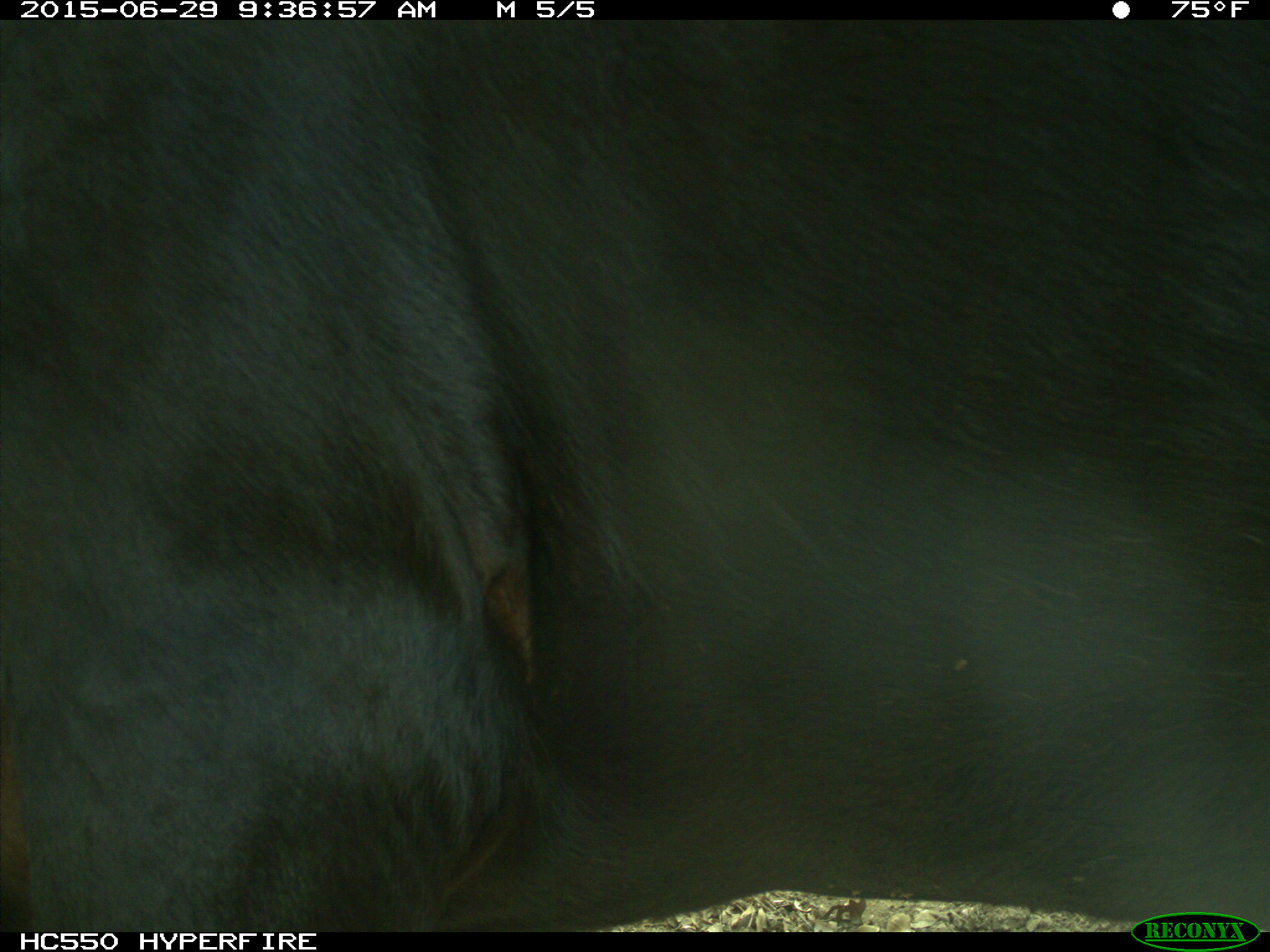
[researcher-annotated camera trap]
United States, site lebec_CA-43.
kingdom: Animalia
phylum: Chordata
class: Mammalia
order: Artiodactyla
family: Bovidae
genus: Bos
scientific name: Bos taurus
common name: domestic cow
Bos taurus (domestic cow).